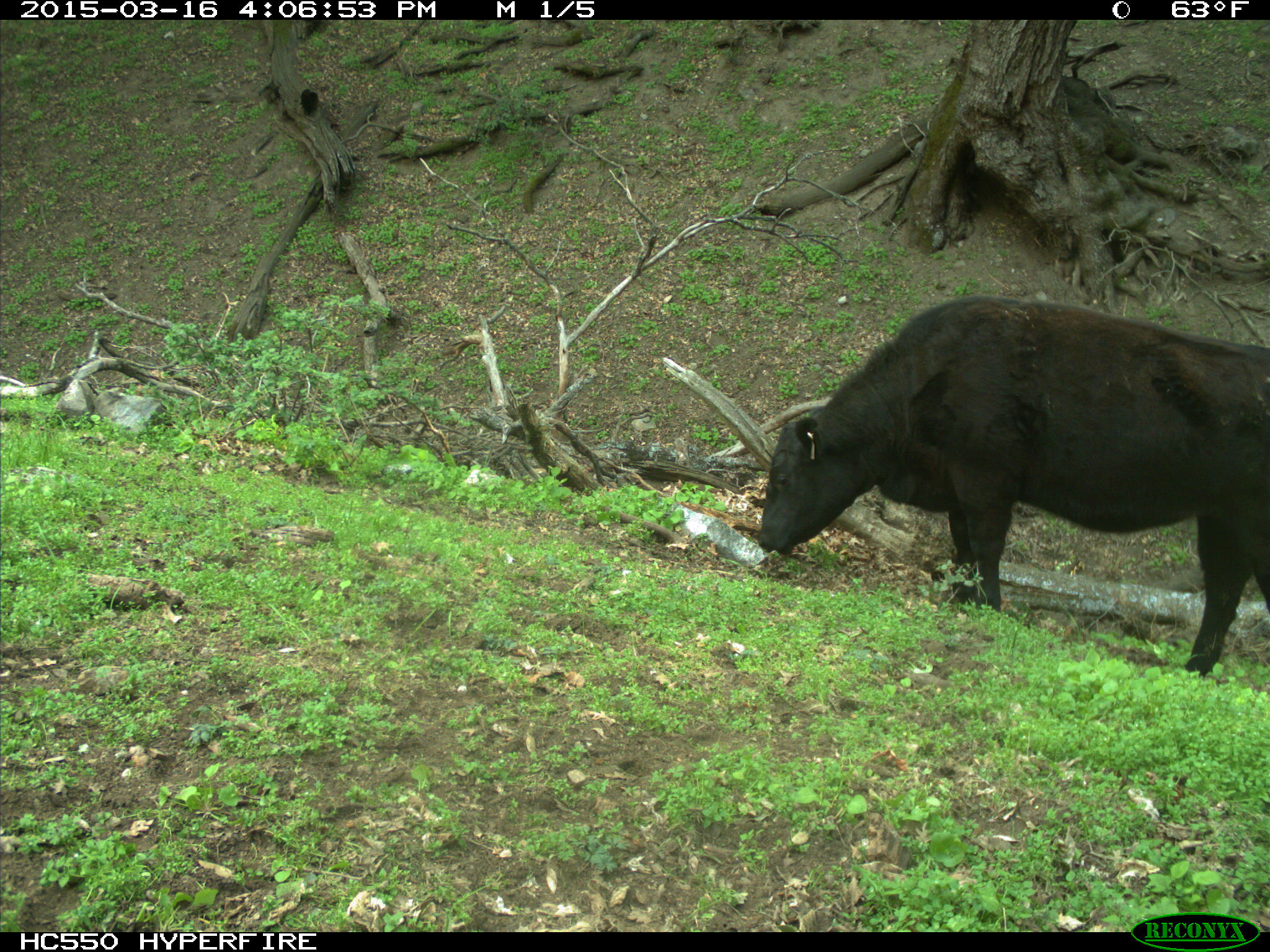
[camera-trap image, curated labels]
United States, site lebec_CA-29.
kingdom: Animalia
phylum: Chordata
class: Mammalia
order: Artiodactyla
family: Bovidae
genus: Bos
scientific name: Bos taurus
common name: domestic cow